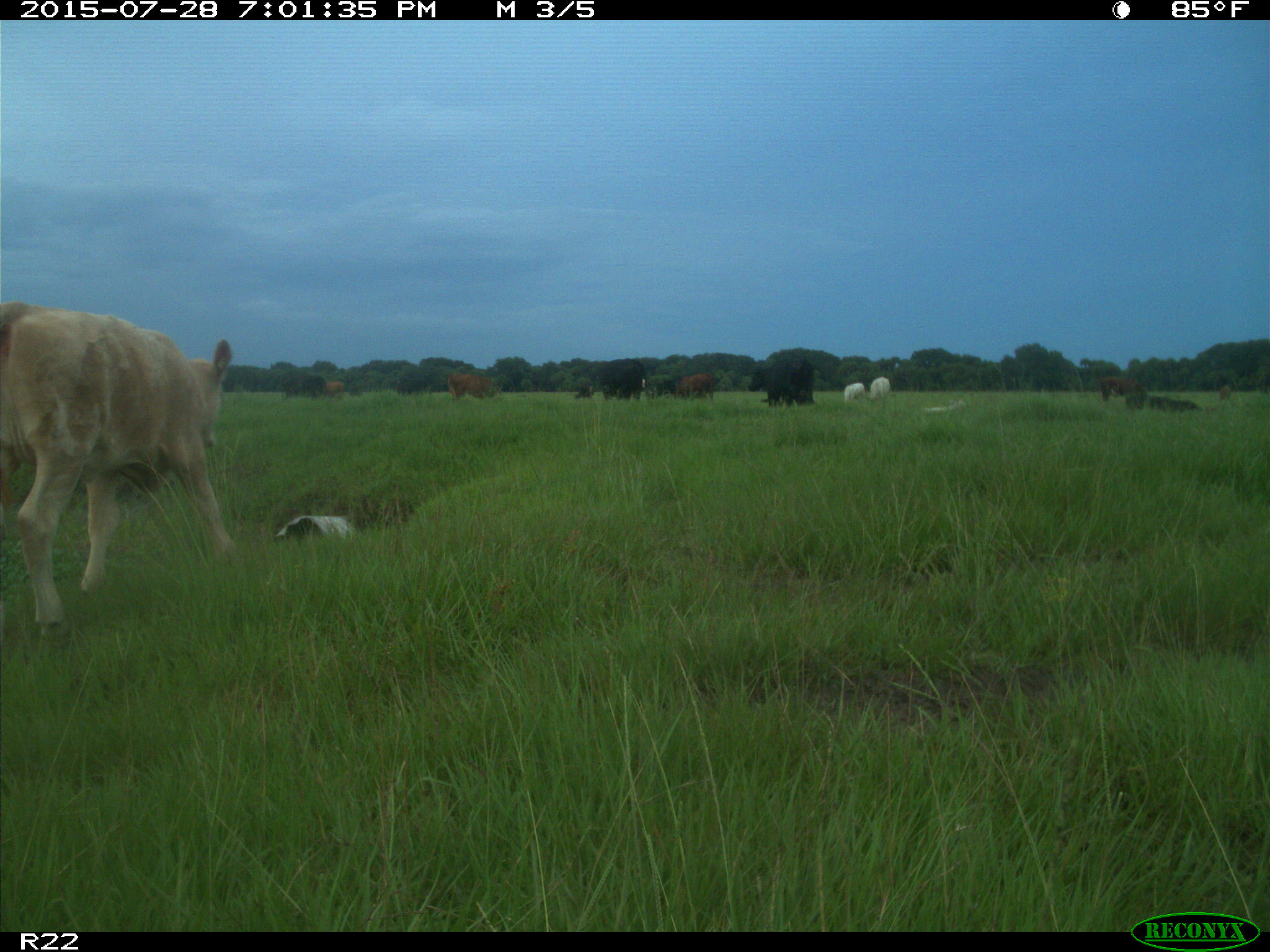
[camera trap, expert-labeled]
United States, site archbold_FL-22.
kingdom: Animalia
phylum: Chordata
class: Mammalia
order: Artiodactyla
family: Bovidae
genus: Bos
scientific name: Bos taurus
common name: domestic cow